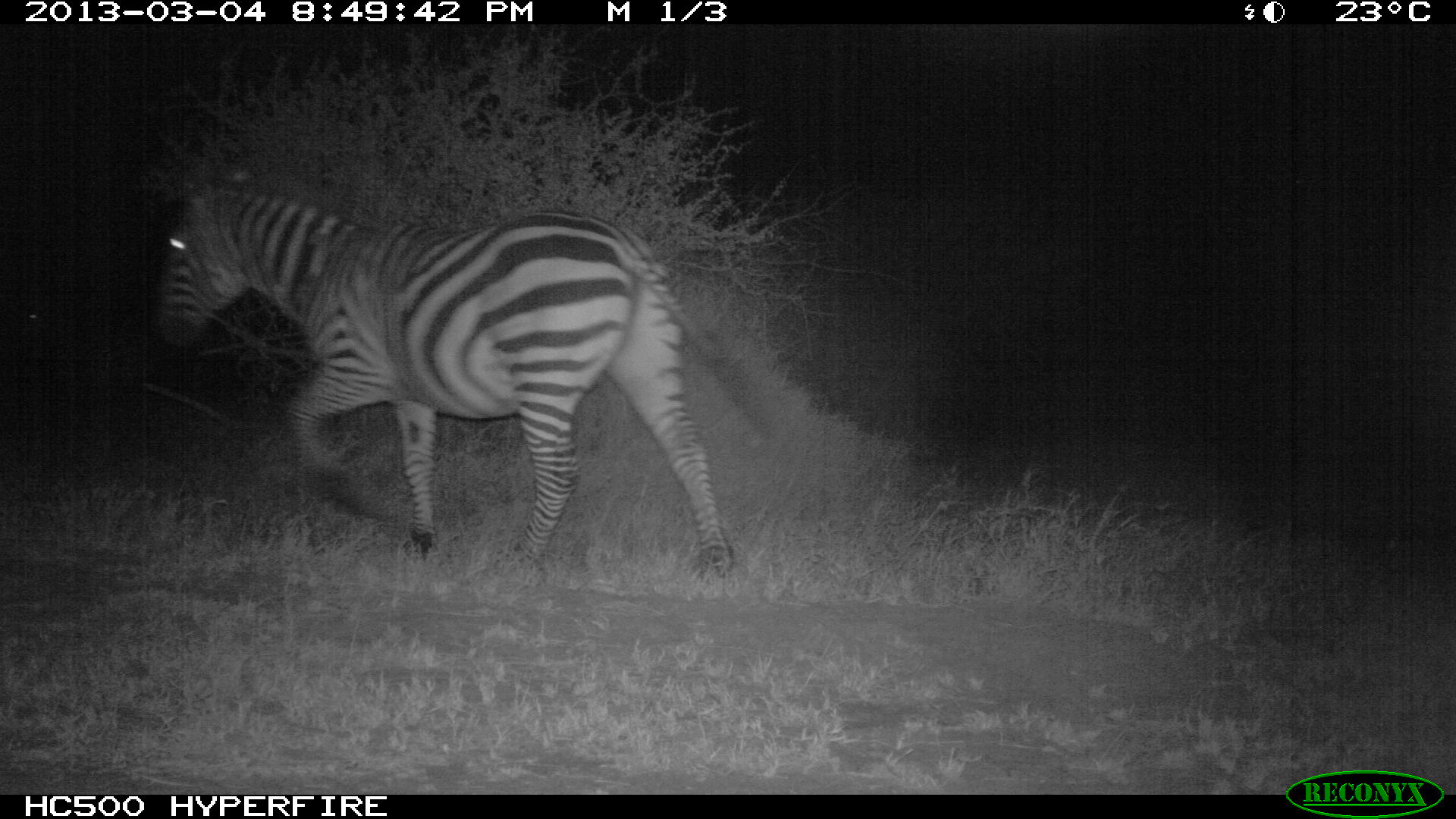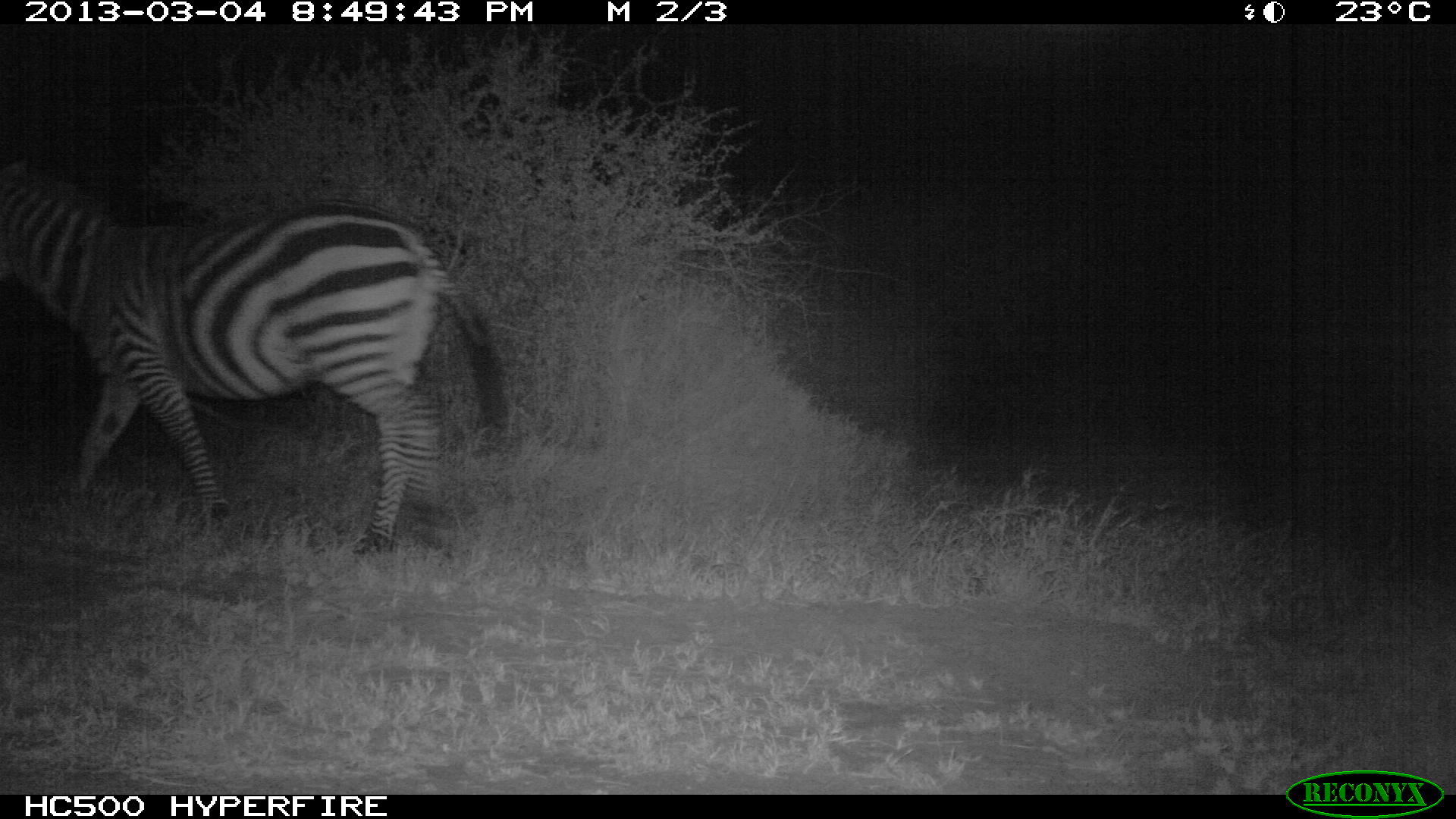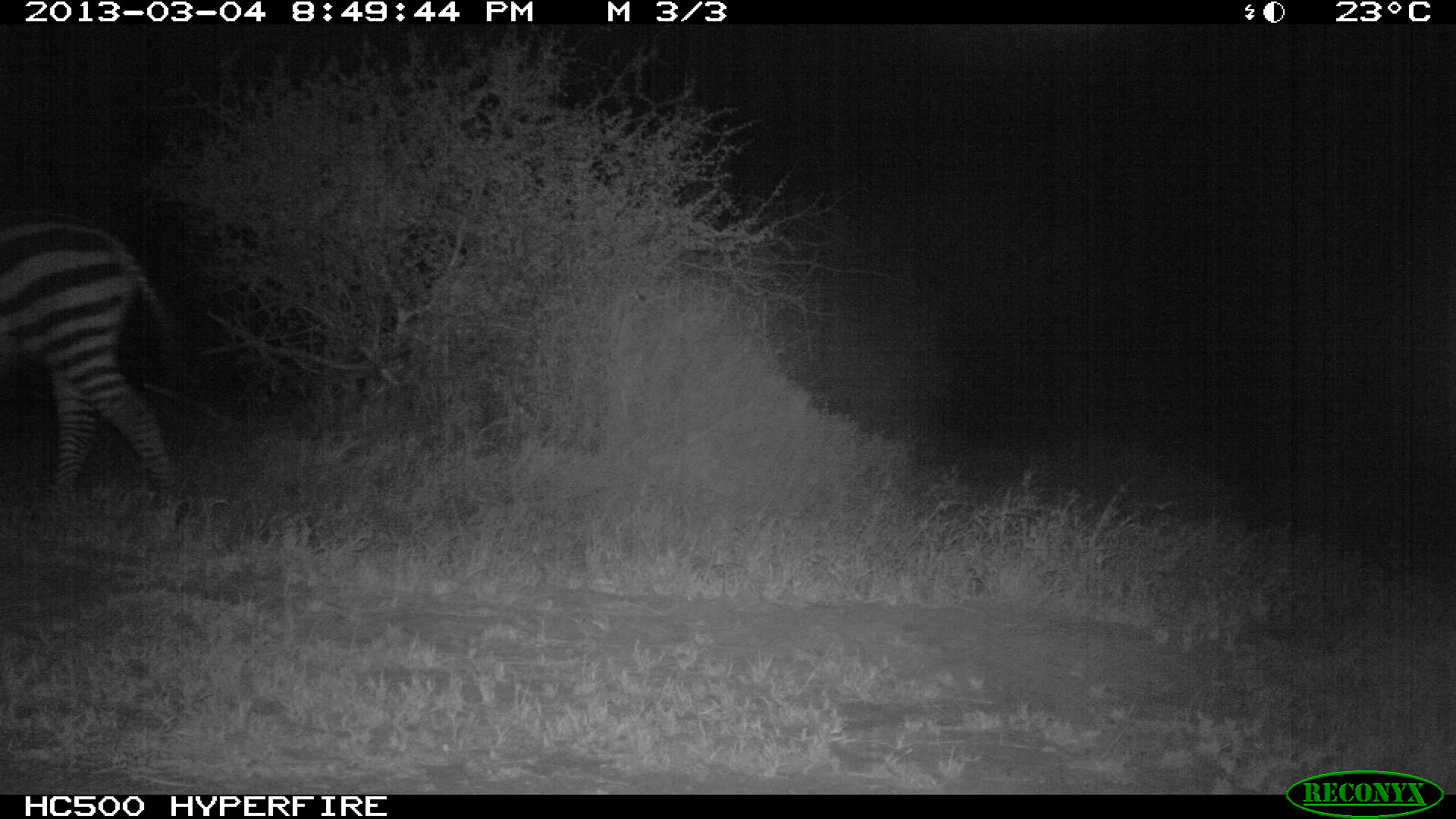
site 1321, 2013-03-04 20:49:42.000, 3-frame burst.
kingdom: Animalia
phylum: Chordata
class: Mammalia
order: Perissodactyla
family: Equidae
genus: Equus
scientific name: Equus quagga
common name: plains zebra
Equus quagga (plains zebra), count 1.